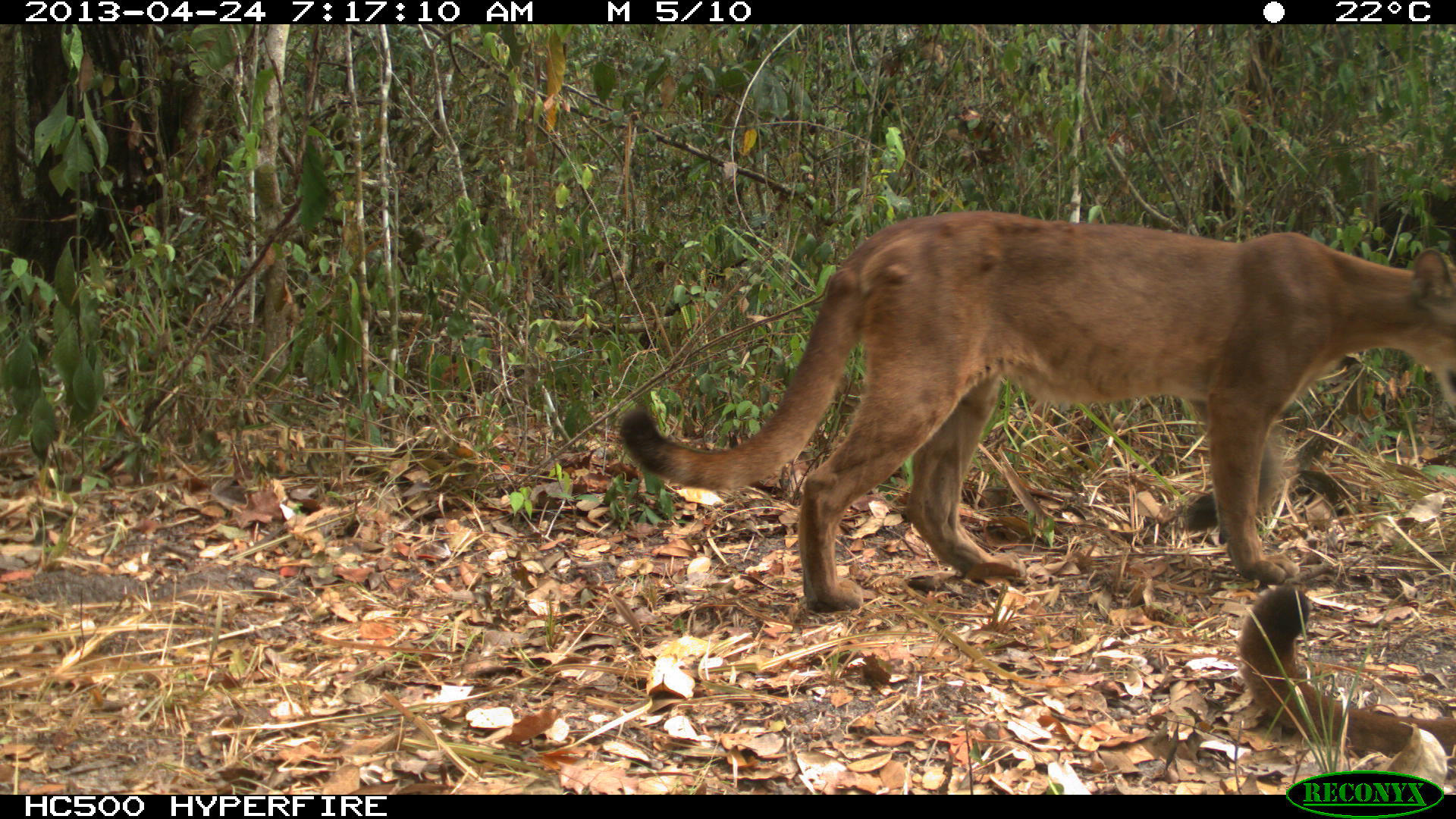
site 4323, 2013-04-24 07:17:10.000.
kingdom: Animalia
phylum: Chordata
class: Mammalia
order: Carnivora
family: Felidae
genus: Puma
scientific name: Puma concolor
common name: mountain lion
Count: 2.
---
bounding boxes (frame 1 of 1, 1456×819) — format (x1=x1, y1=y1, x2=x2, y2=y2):
puma concolor: (x1=614, y1=208, x2=1456, y2=611); (x1=1229, y1=587, x2=1453, y2=756)